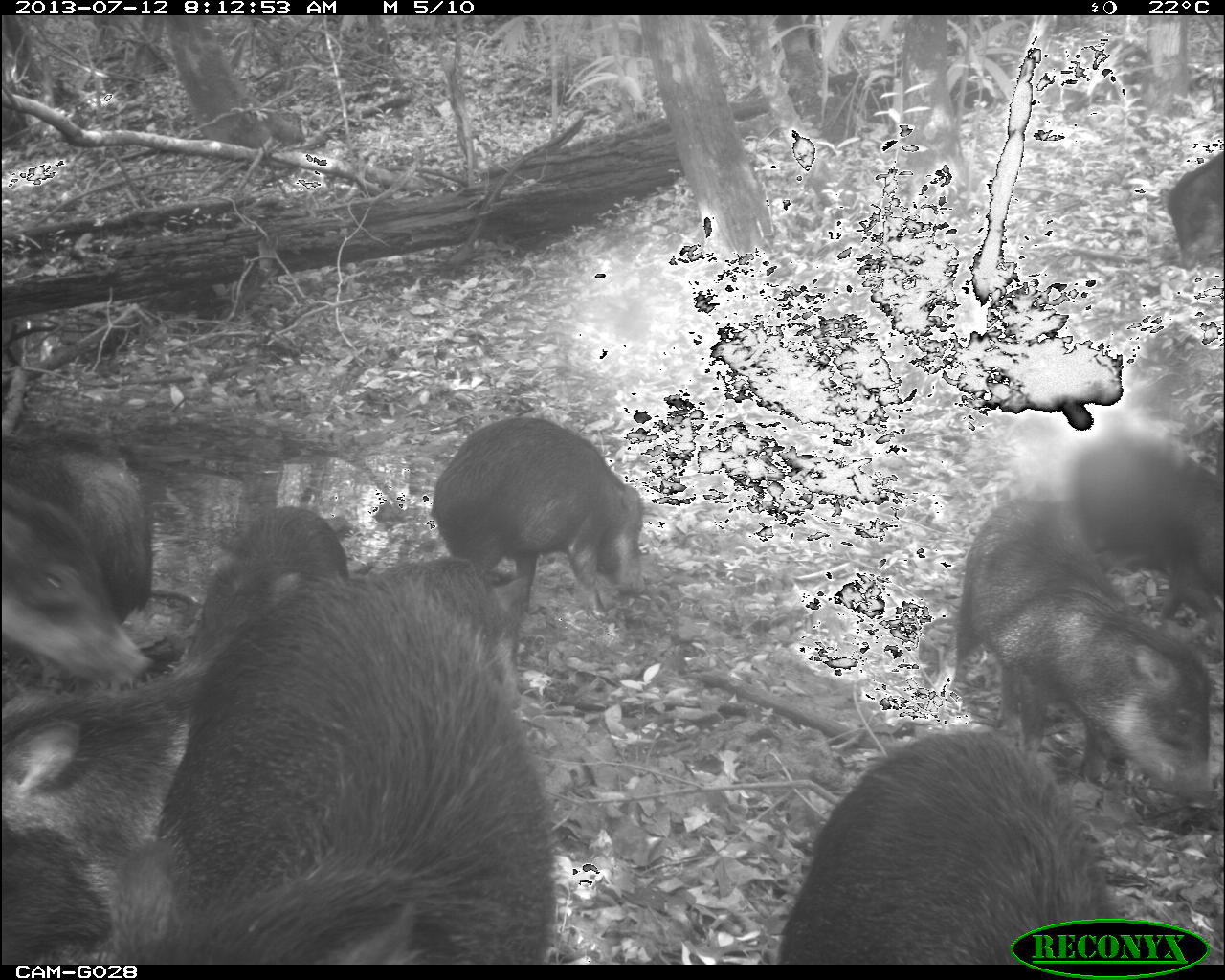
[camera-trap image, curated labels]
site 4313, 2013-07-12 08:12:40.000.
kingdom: Animalia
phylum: Chordata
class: Mammalia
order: Artiodactyla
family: Tayassuidae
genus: Tayassu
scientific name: Tayassu pecari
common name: white-lipped peccary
Tayassu pecari (white-lipped peccary), count 20.